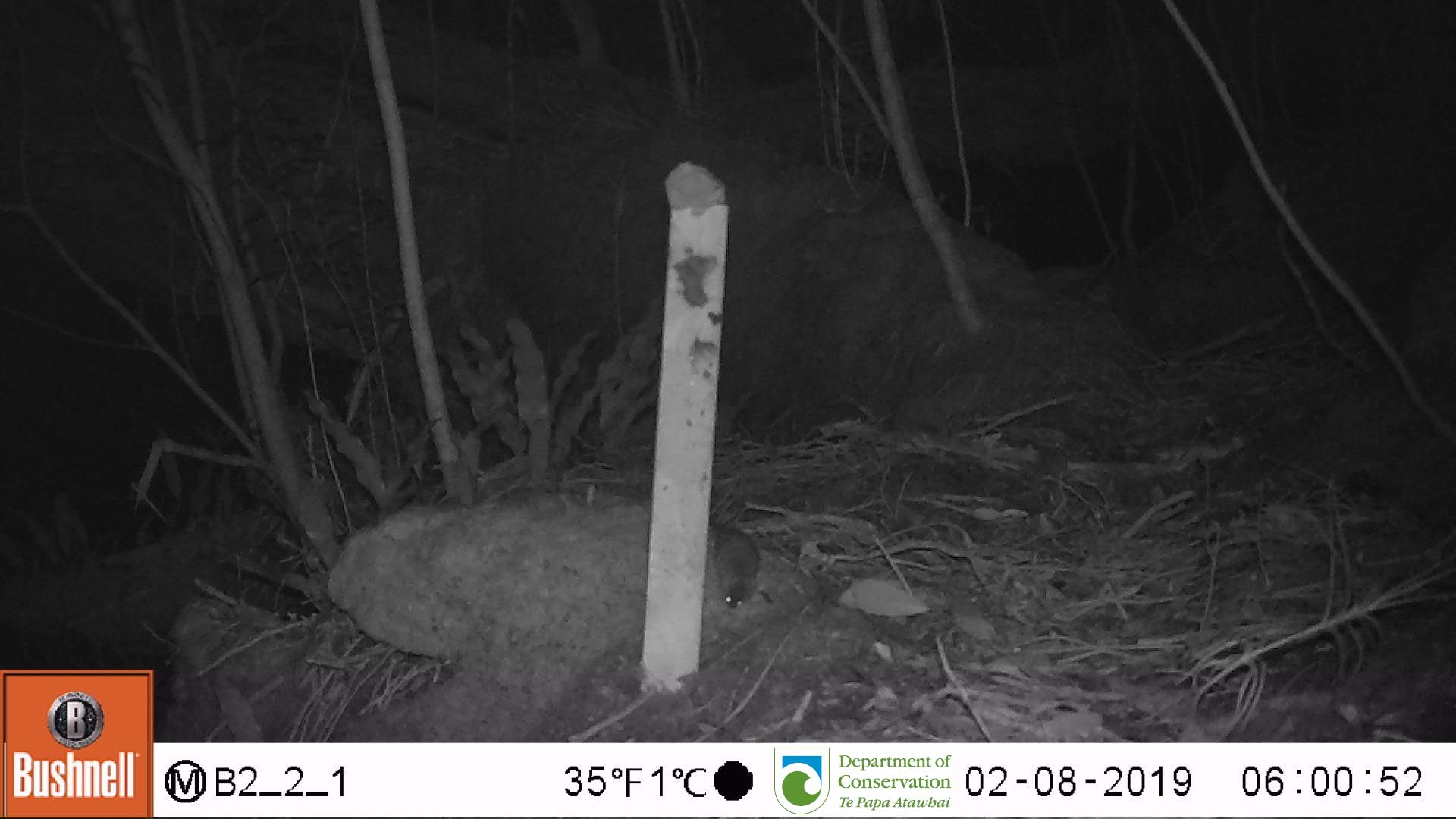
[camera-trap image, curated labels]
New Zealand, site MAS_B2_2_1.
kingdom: Animalia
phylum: Chordata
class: Mammalia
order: Rodentia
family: Muridae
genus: Mus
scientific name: Mus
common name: mouse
Mouse (Mus).